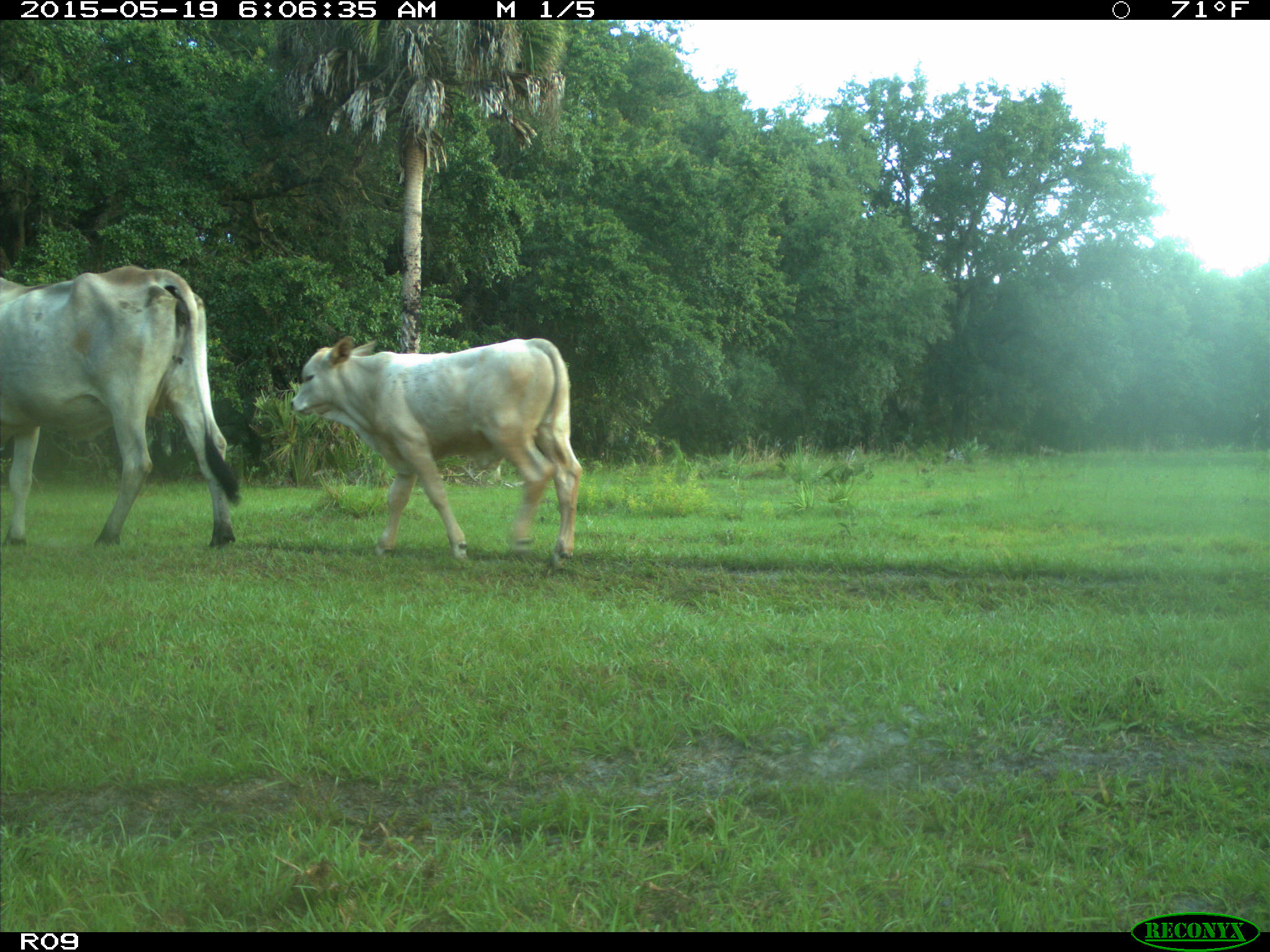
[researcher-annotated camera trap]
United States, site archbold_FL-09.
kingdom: Animalia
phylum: Chordata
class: Mammalia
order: Artiodactyla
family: Bovidae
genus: Bos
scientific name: Bos taurus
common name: domestic cow